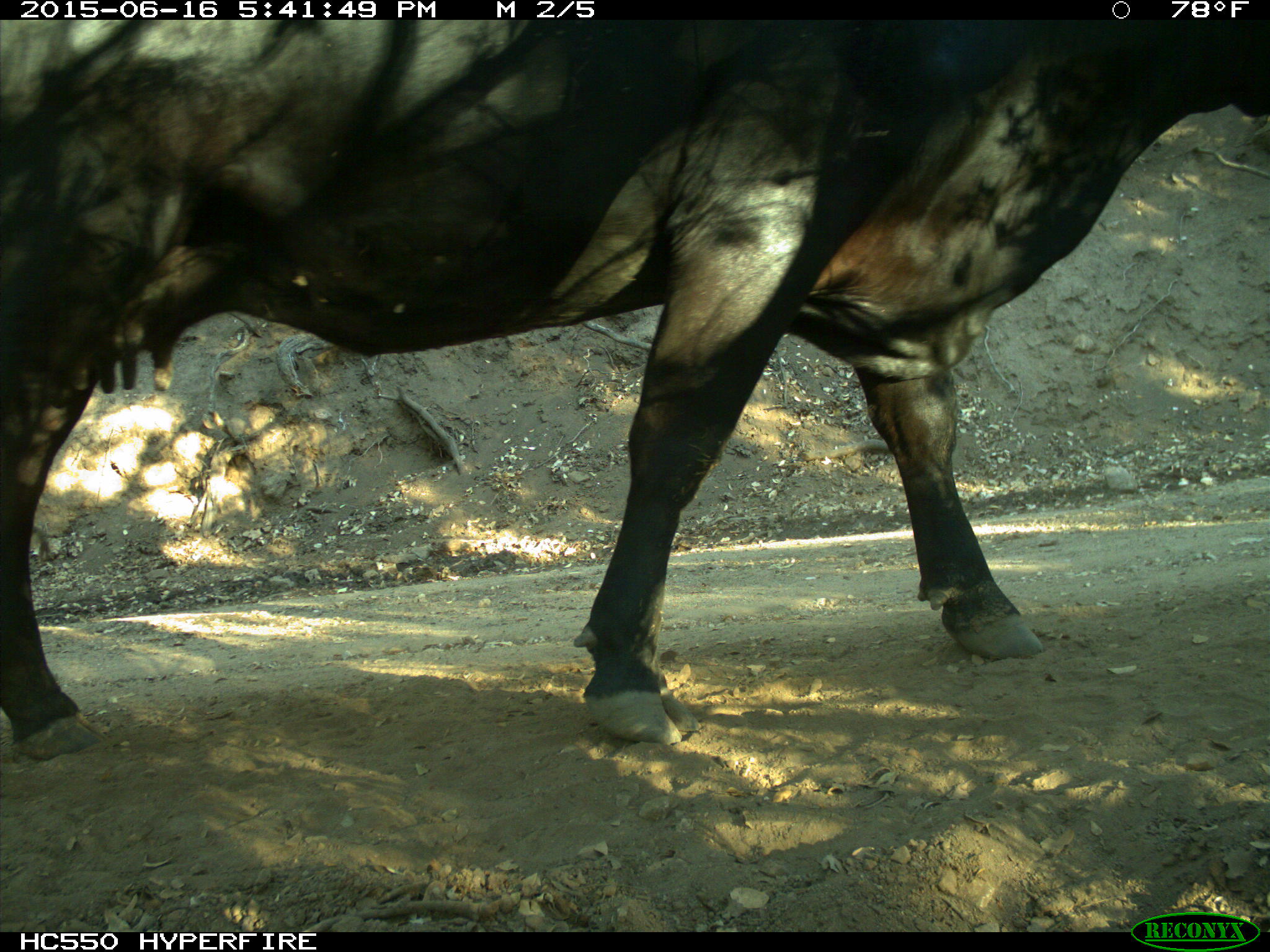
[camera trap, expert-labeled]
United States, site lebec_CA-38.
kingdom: Animalia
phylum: Chordata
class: Mammalia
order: Artiodactyla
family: Bovidae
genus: Bos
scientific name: Bos taurus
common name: domestic cow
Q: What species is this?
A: Bos taurus (domestic cow).